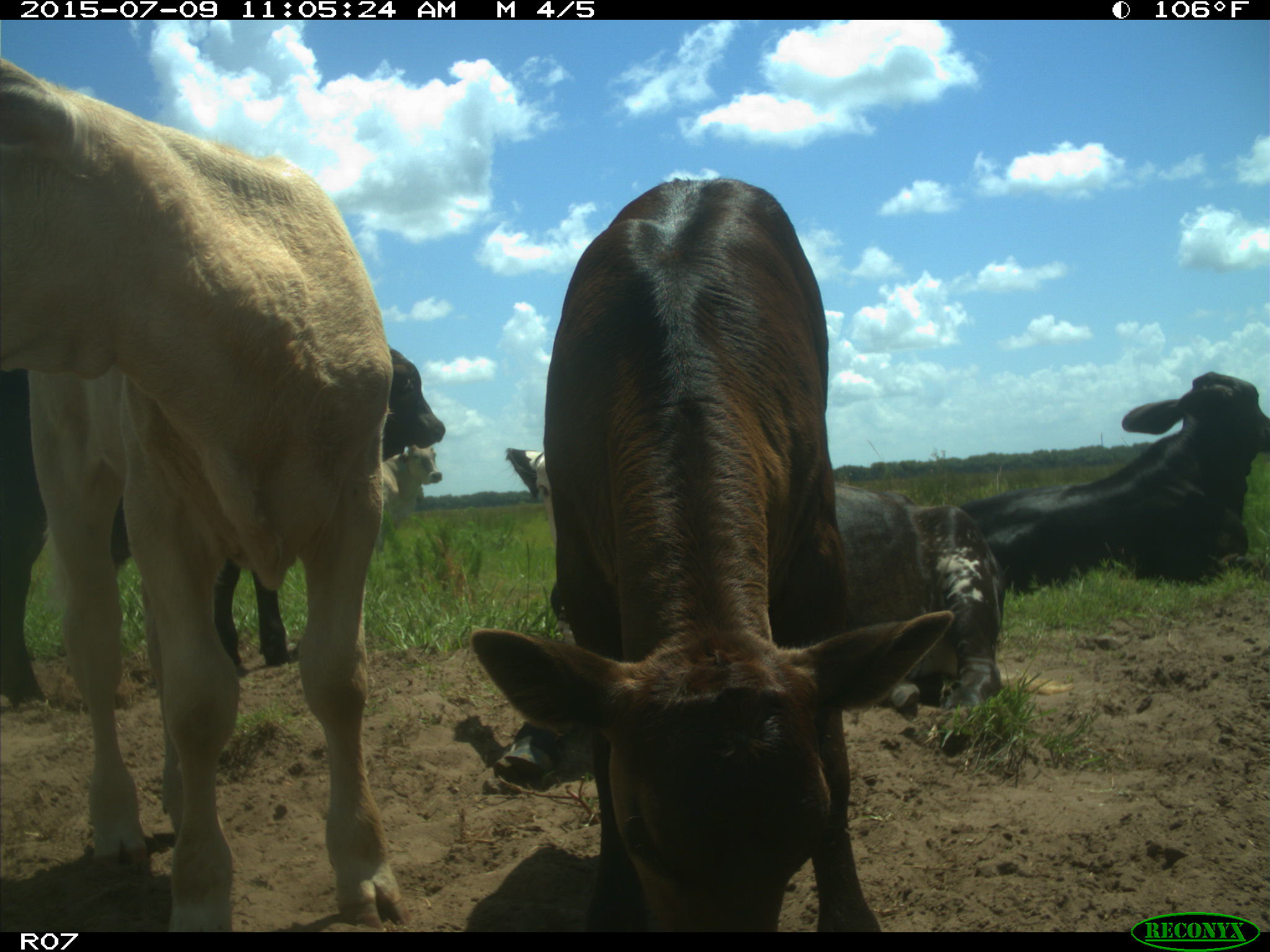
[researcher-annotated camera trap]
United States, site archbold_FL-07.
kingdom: Animalia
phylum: Chordata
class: Mammalia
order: Artiodactyla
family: Bovidae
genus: Bos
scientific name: Bos taurus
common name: domestic cow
Bos taurus (domestic cow).